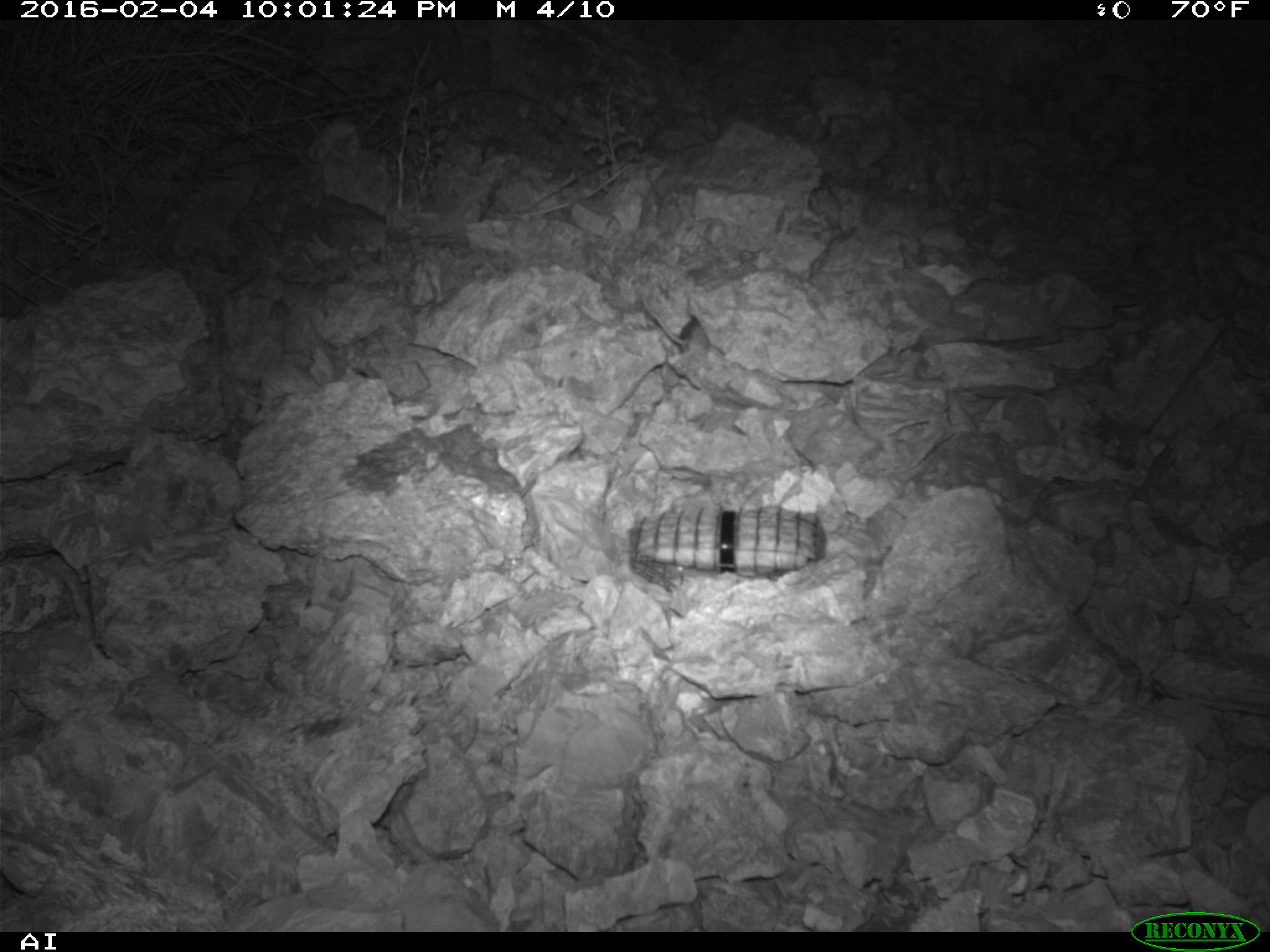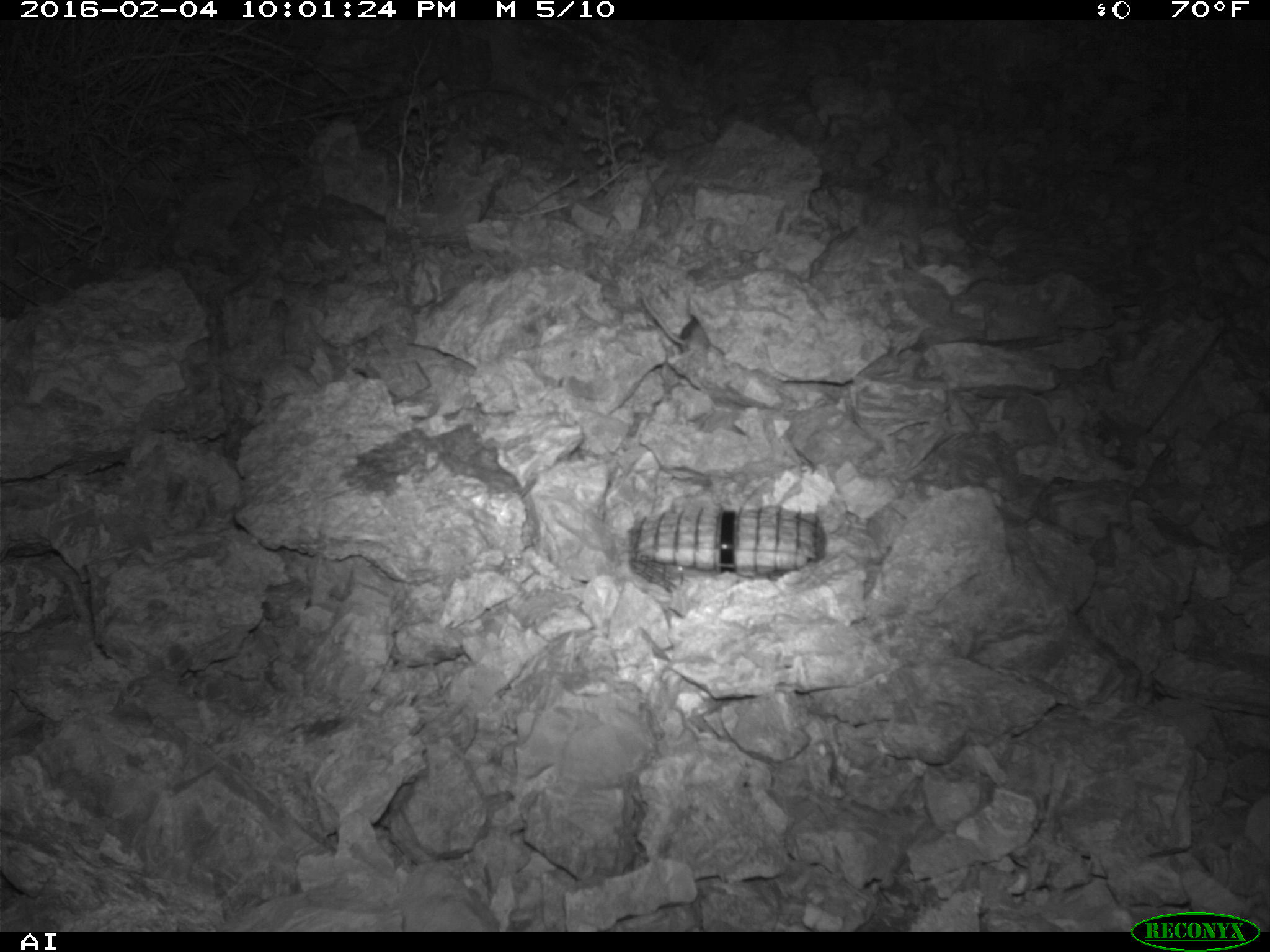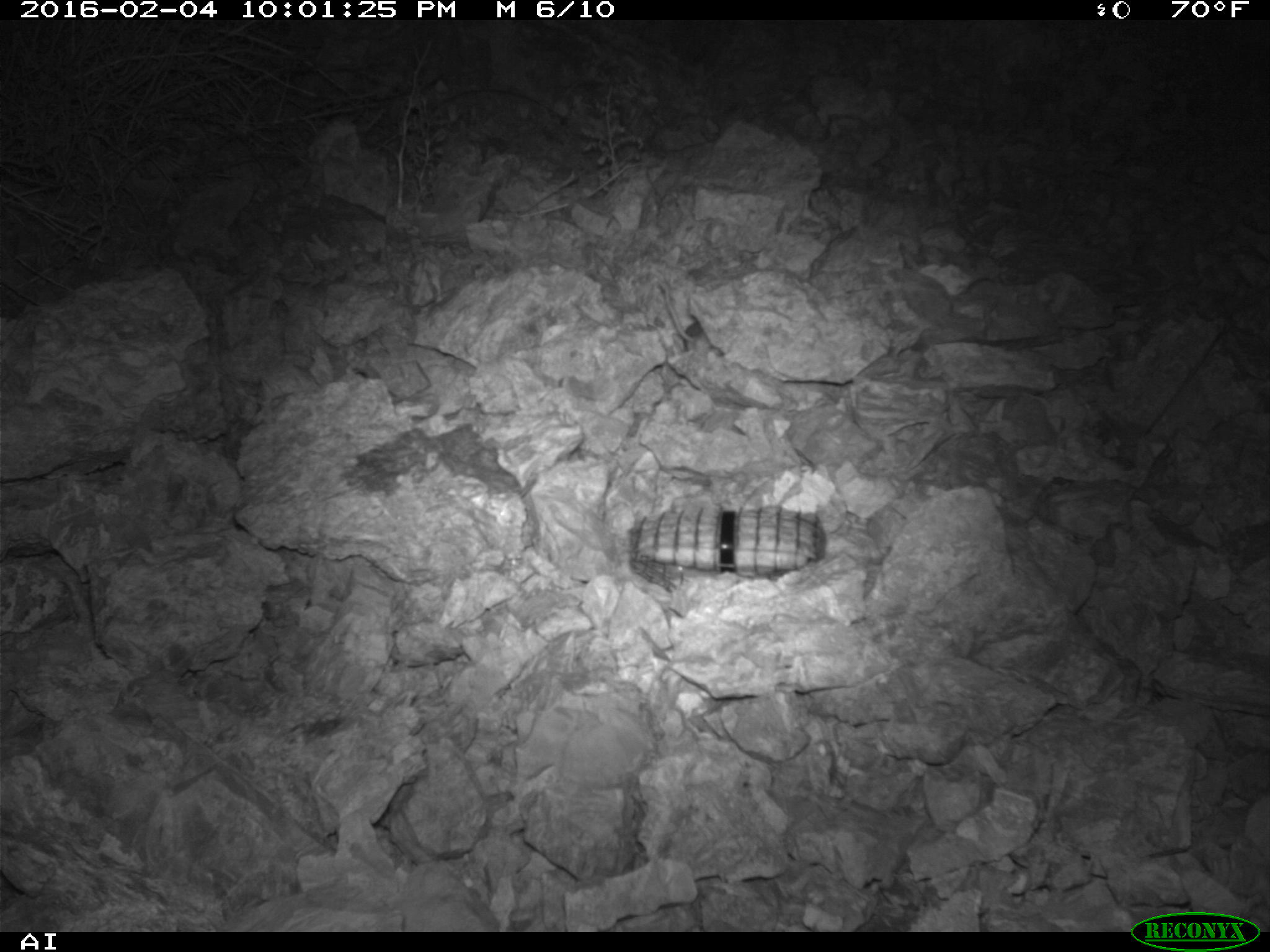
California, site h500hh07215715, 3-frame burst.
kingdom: Animalia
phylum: Chordata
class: Mammalia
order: Rodentia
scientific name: Rodentia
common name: rodent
Rodent (Rodentia).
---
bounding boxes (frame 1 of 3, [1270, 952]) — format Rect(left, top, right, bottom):
rodent: Rect(643, 294, 709, 356)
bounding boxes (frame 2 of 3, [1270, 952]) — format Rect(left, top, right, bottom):
rodent: Rect(643, 294, 709, 356)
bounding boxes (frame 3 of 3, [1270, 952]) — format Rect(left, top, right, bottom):
rodent: Rect(659, 281, 713, 355)